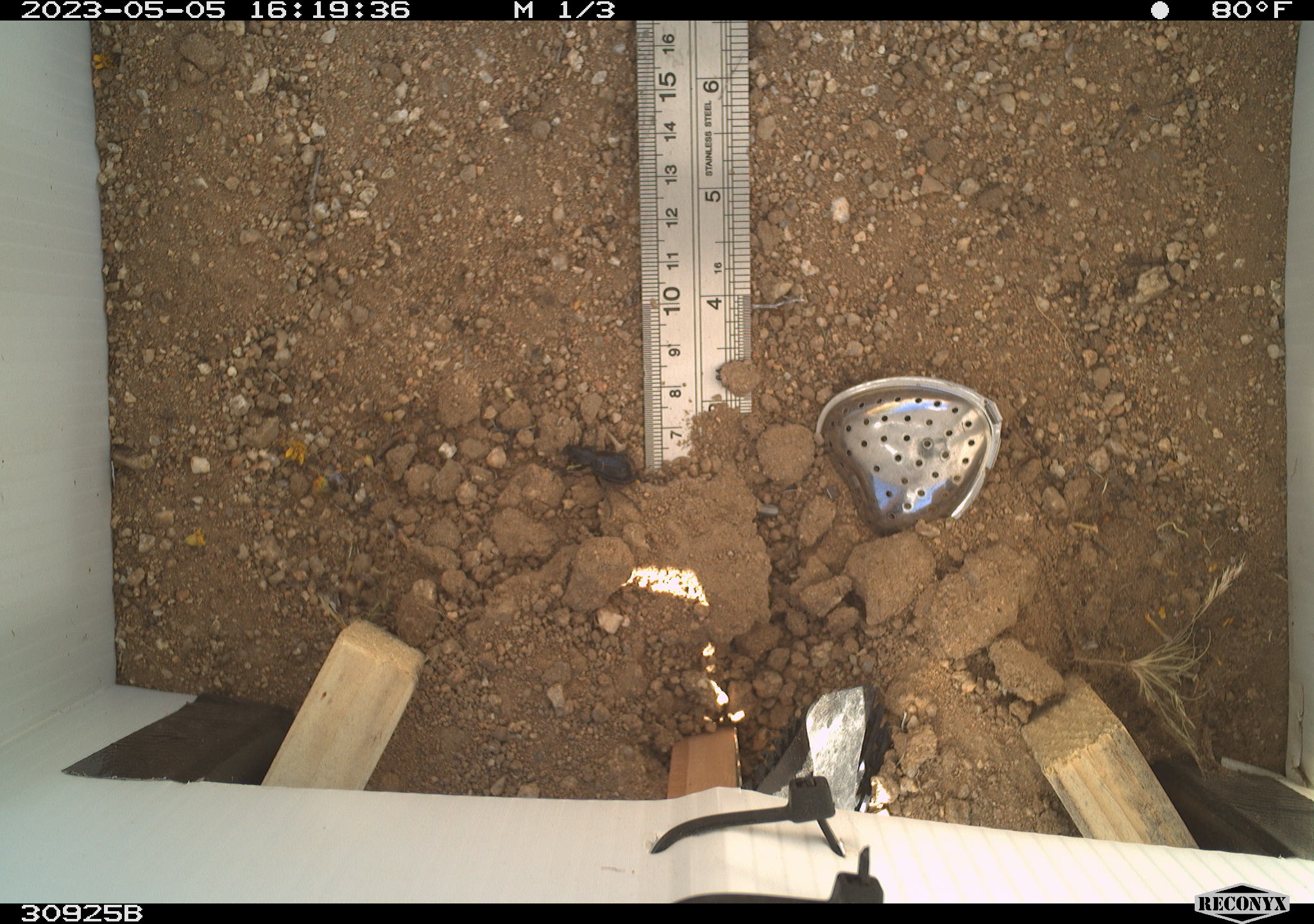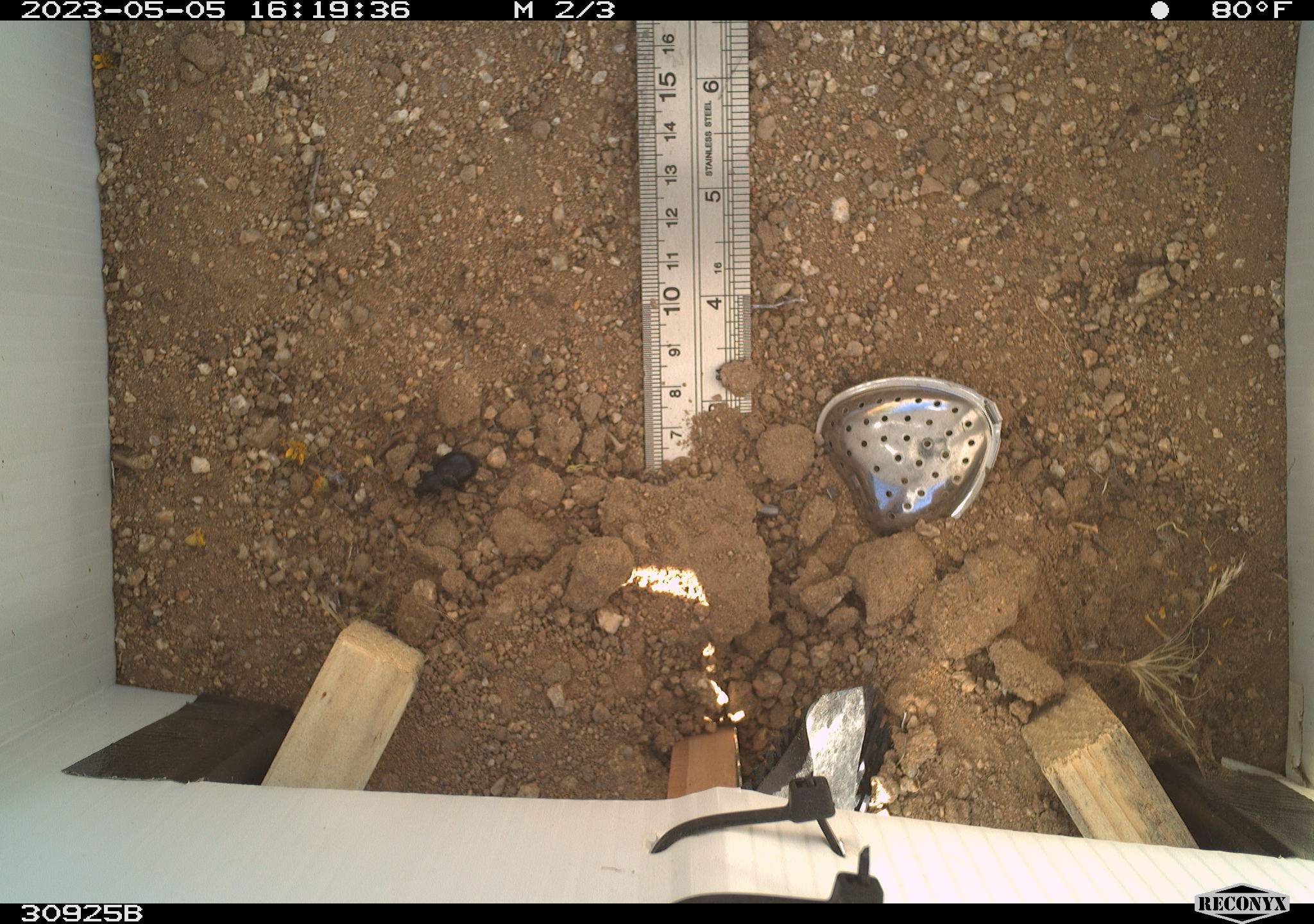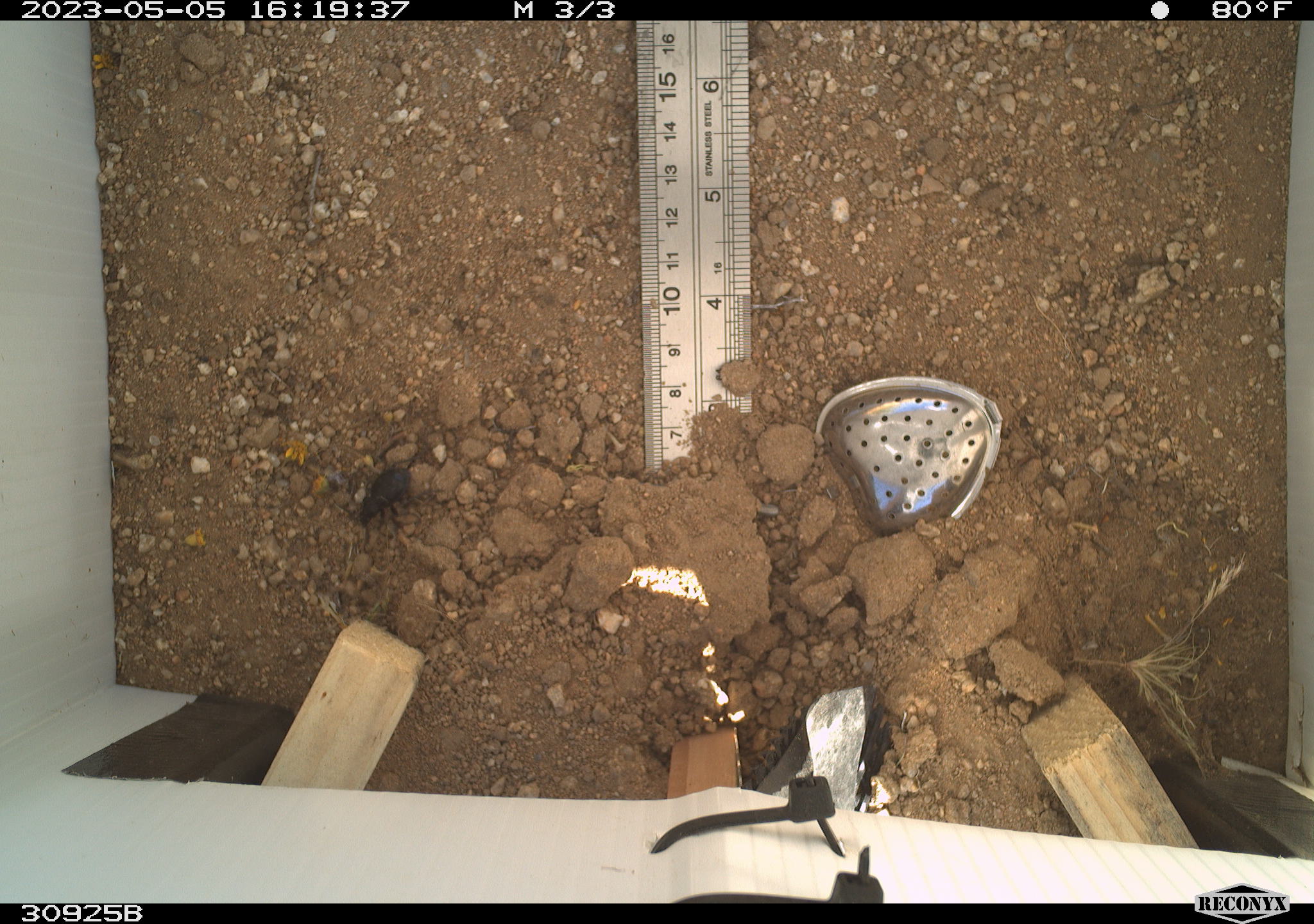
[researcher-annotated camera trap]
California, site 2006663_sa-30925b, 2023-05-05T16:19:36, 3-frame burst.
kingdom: Animalia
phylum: Arthropoda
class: Insecta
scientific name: Insecta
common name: insect